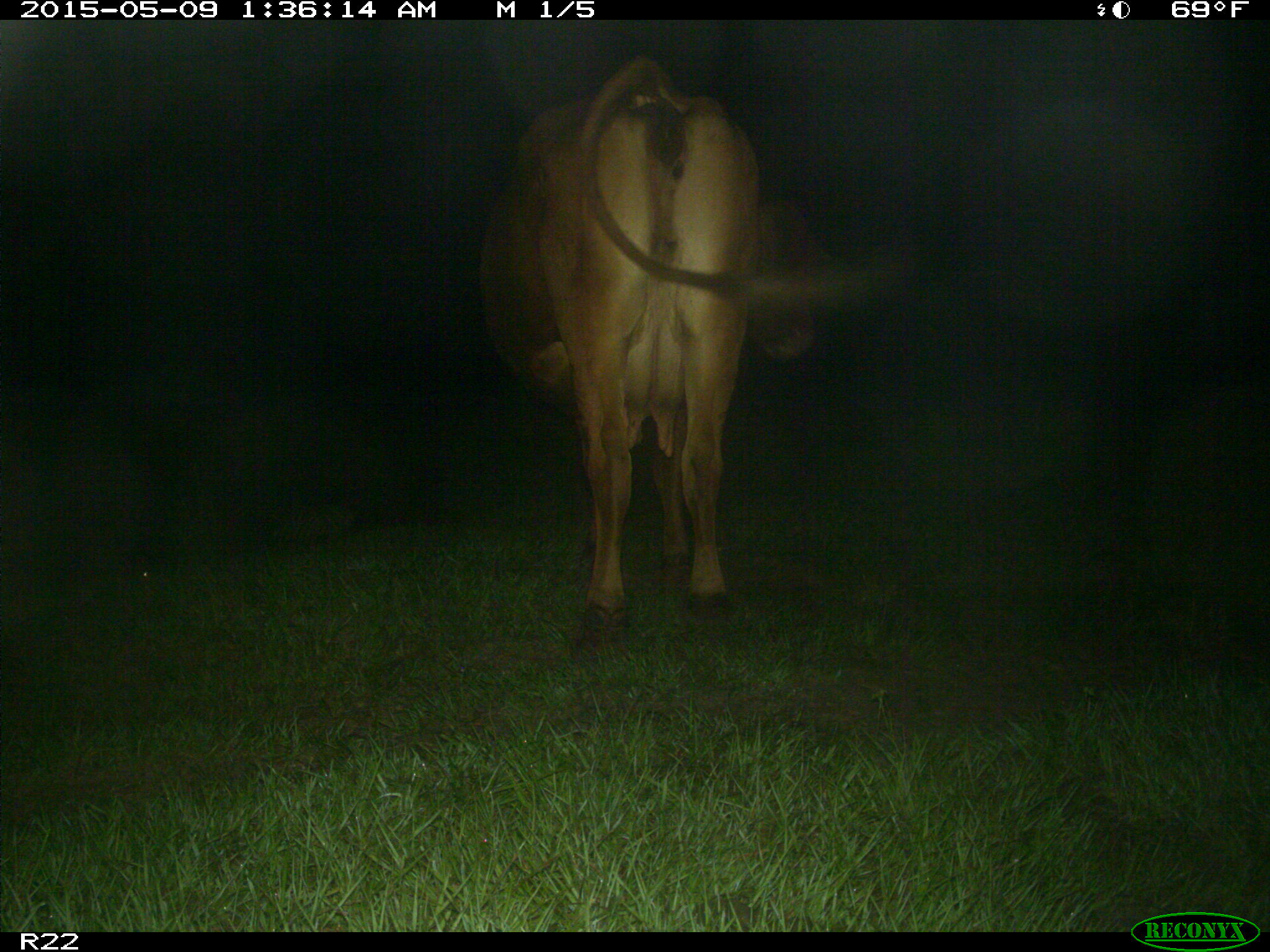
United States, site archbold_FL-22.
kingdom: Animalia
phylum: Chordata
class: Mammalia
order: Artiodactyla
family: Bovidae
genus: Bos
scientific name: Bos taurus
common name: domestic cow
Bos taurus (domestic cow).